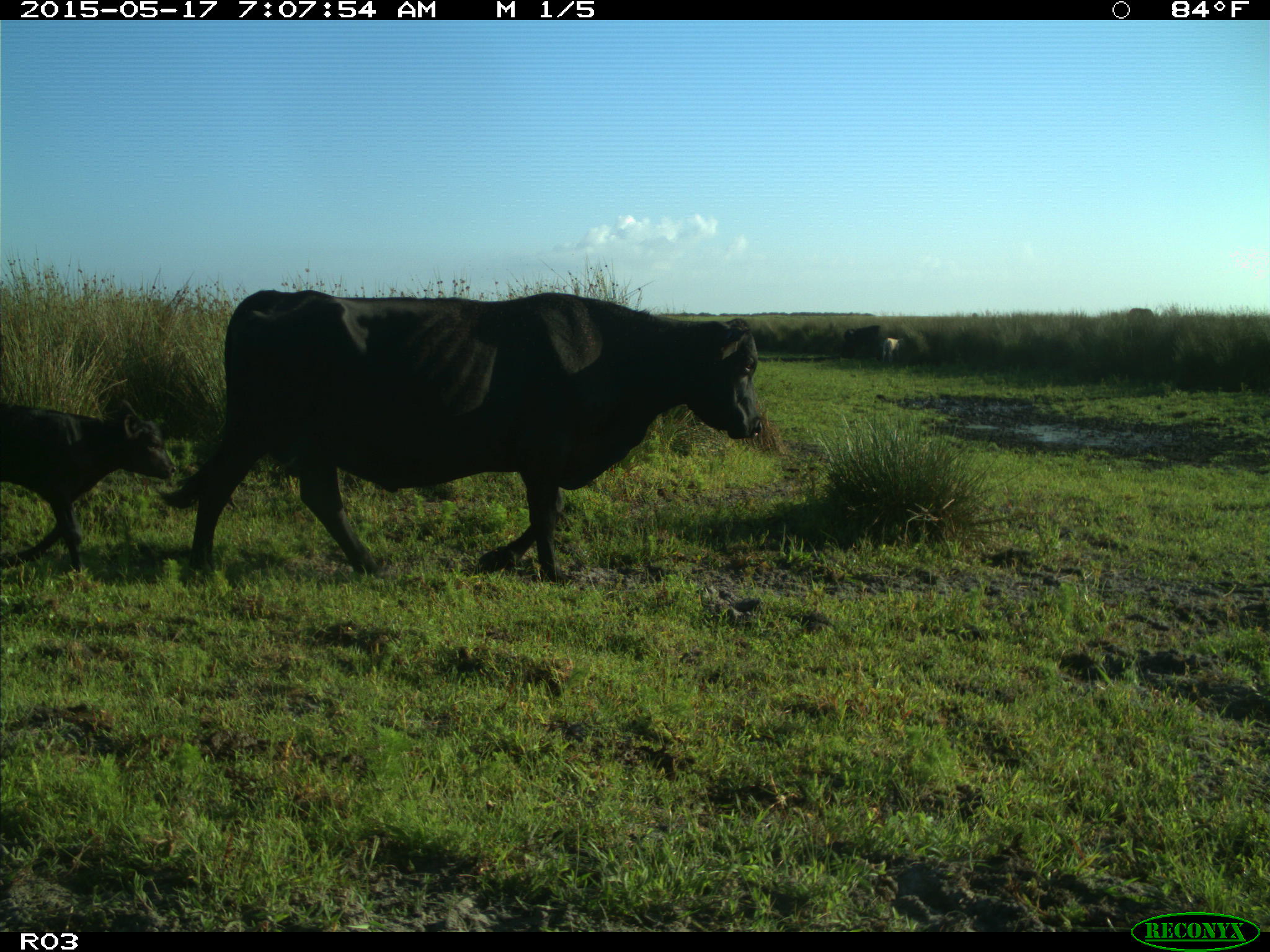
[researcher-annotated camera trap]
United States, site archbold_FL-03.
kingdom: Animalia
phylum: Chordata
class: Mammalia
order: Artiodactyla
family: Bovidae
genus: Bos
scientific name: Bos taurus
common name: domestic cow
Bos taurus (domestic cow).